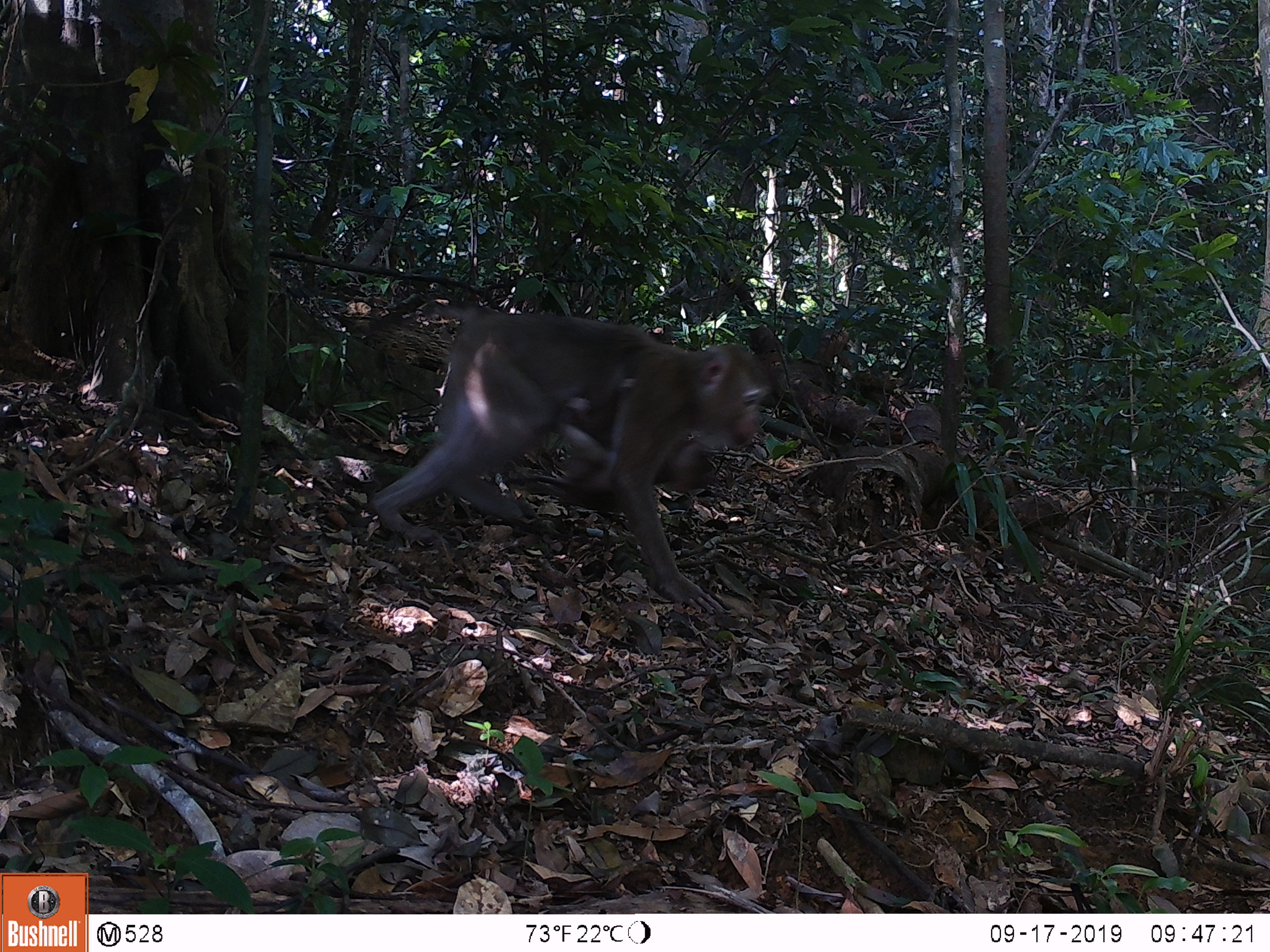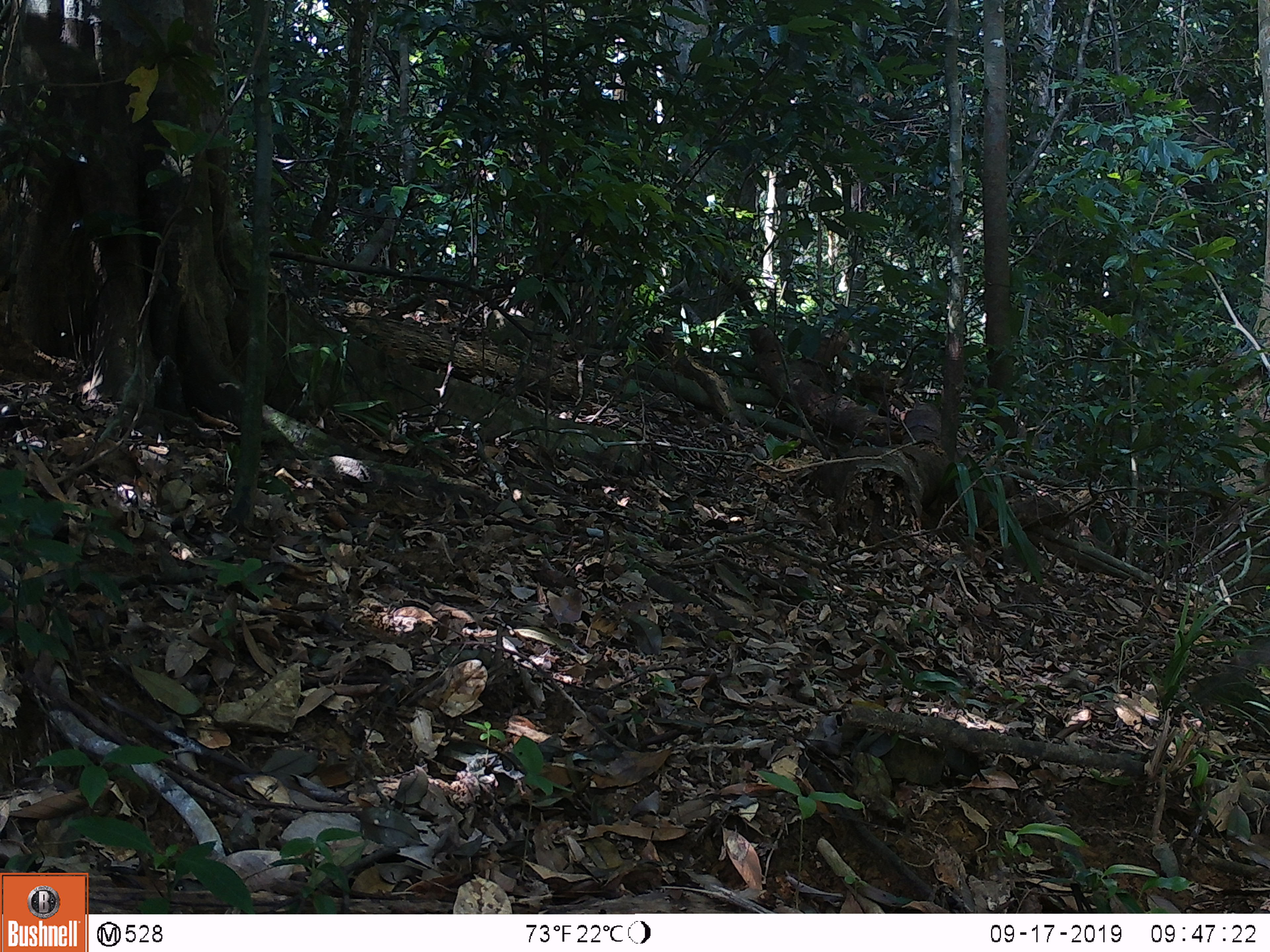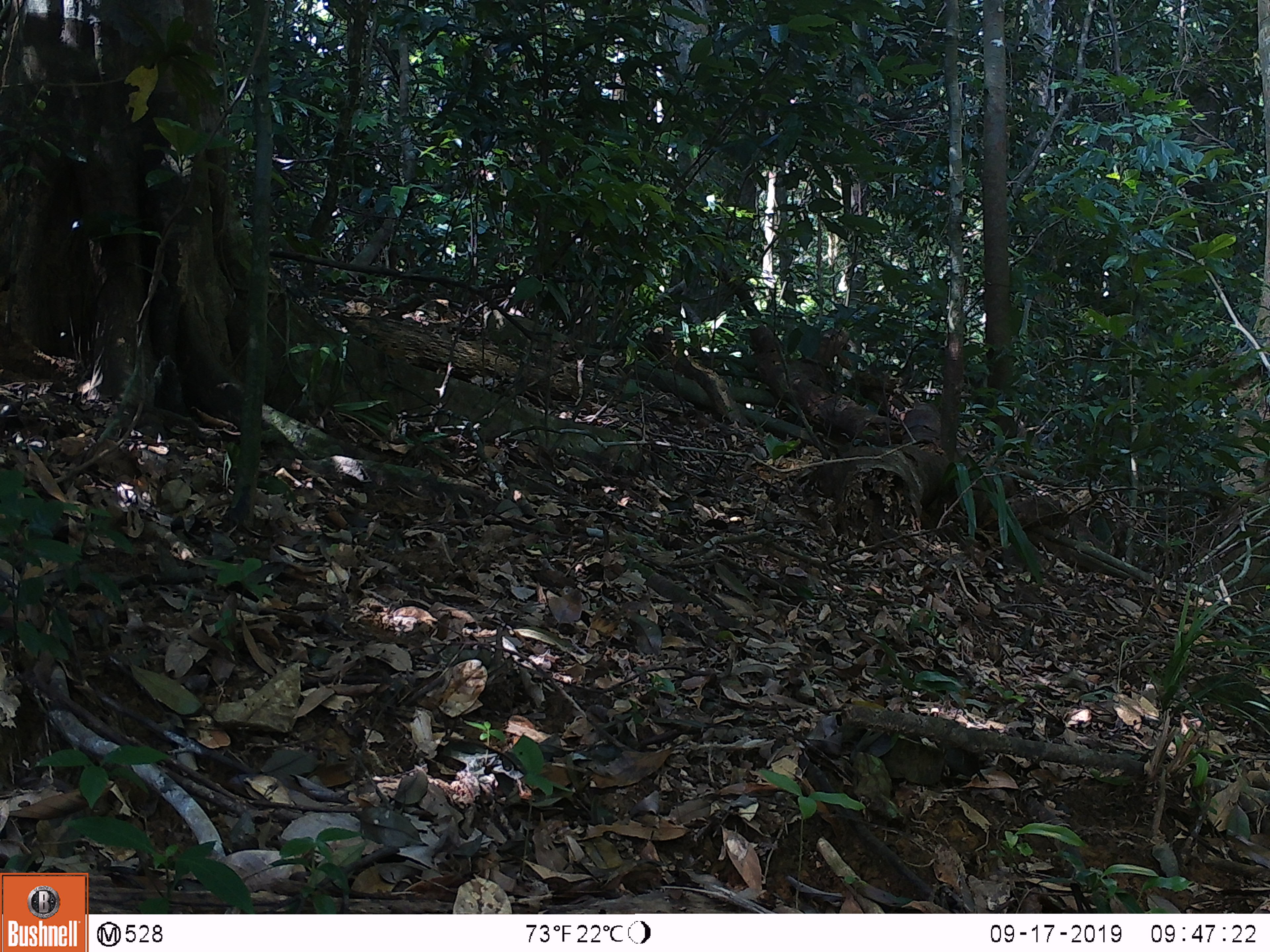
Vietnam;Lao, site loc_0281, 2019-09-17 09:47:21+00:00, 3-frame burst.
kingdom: Animalia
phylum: Chordata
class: Mammalia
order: Primates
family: Cercopithecidae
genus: Macaca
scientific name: Macaca nemestrina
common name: pig-tailed macaque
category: pig tailed macaque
Pig tailed macaque (pig-tailed macaque) (Macaca nemestrina). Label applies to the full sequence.